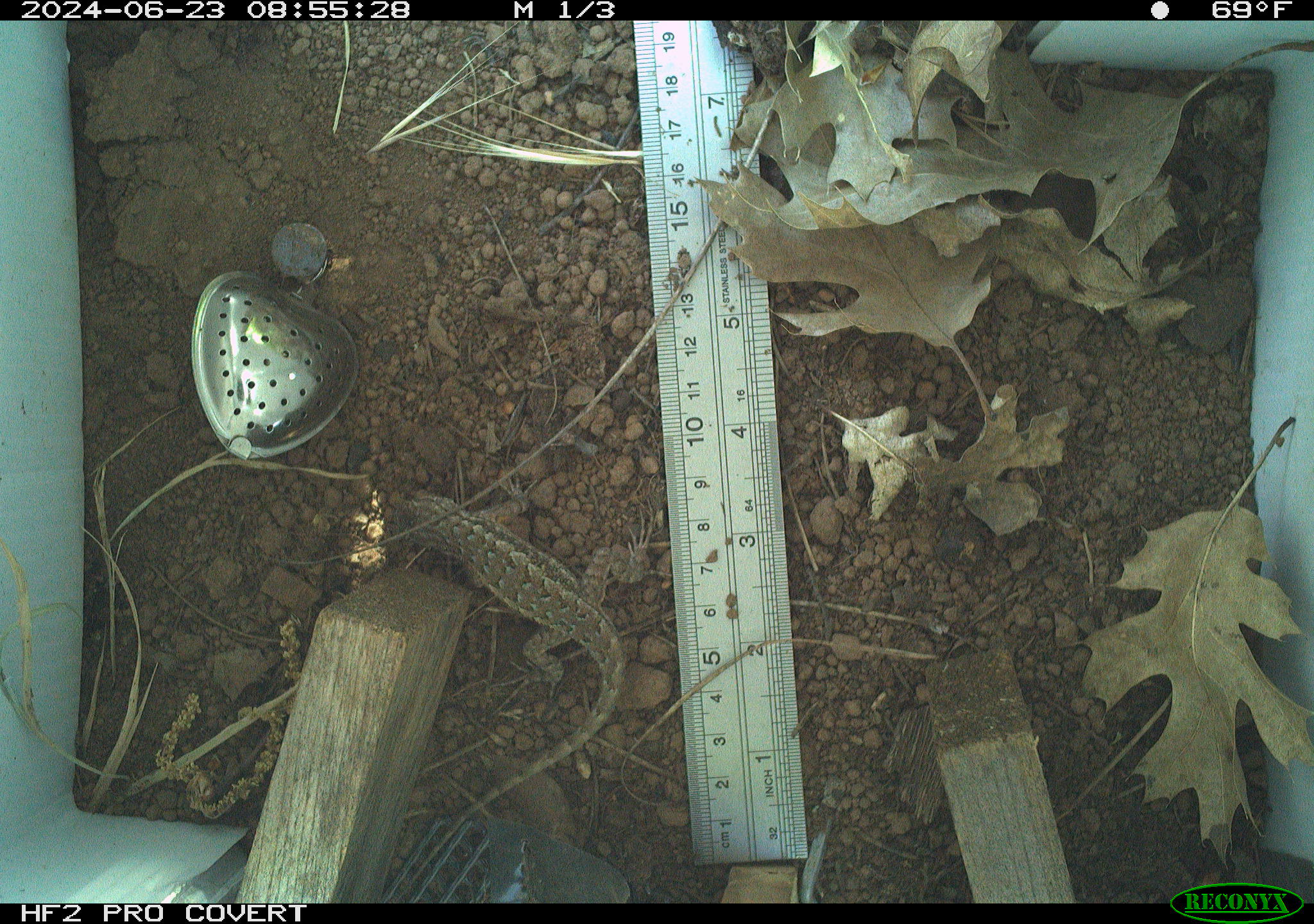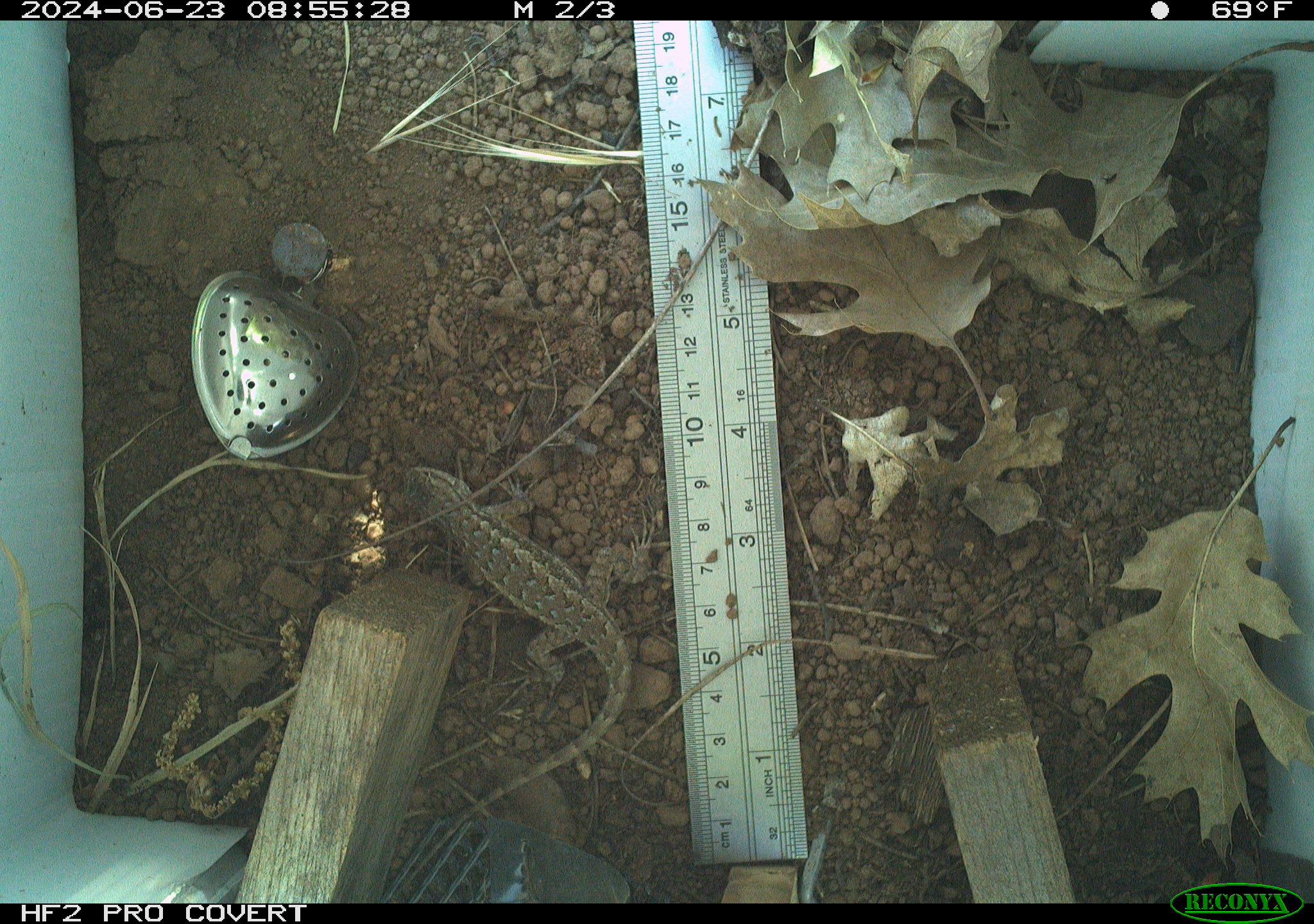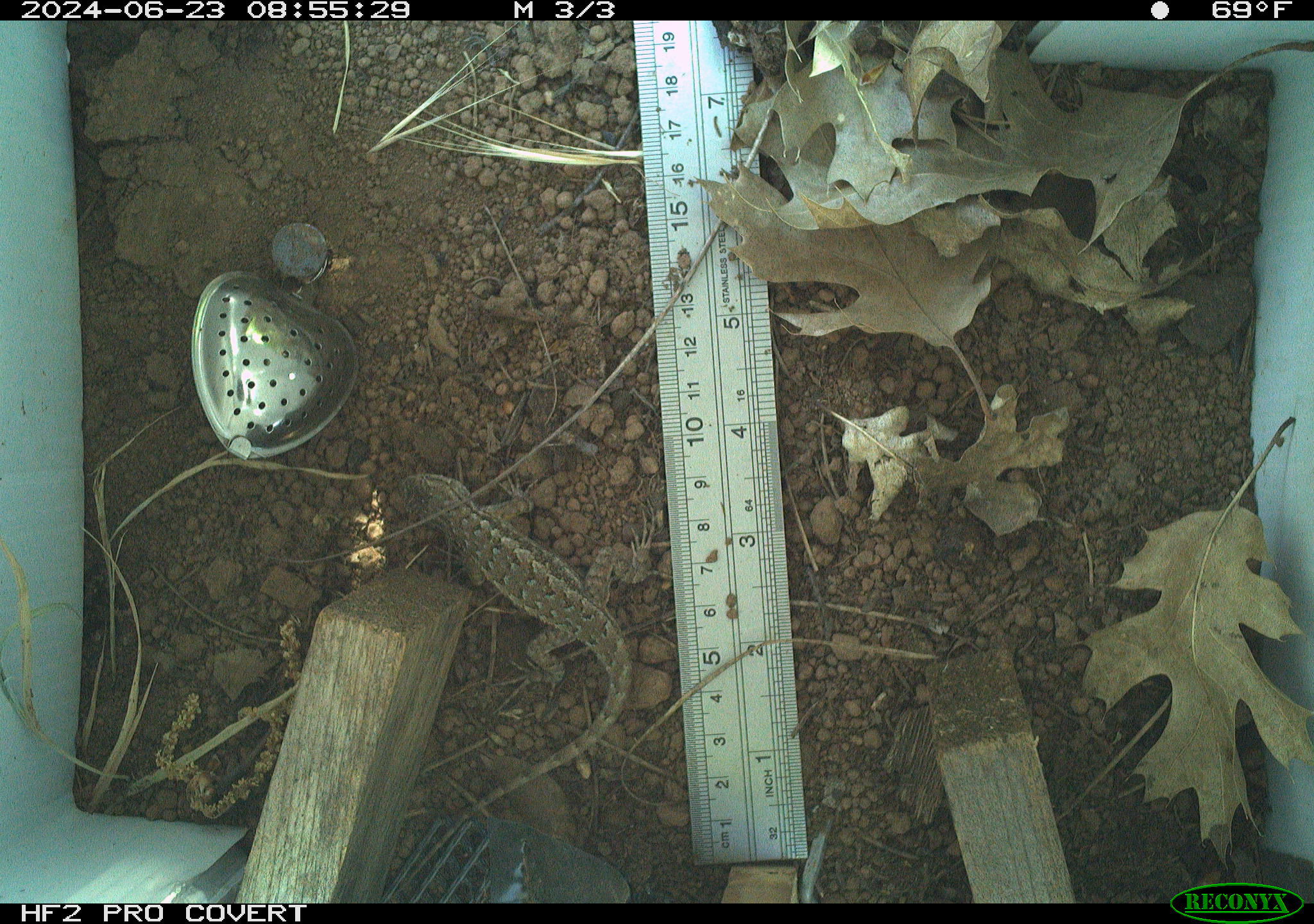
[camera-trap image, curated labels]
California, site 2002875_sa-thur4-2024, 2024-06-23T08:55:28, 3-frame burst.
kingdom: Animalia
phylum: Chordata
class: Reptilia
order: Squamata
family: Phrynosomatidae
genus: Sceloporus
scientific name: Sceloporus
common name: spiny lizards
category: sceloporus species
Sceloporus species (spiny lizards) (Sceloporus).